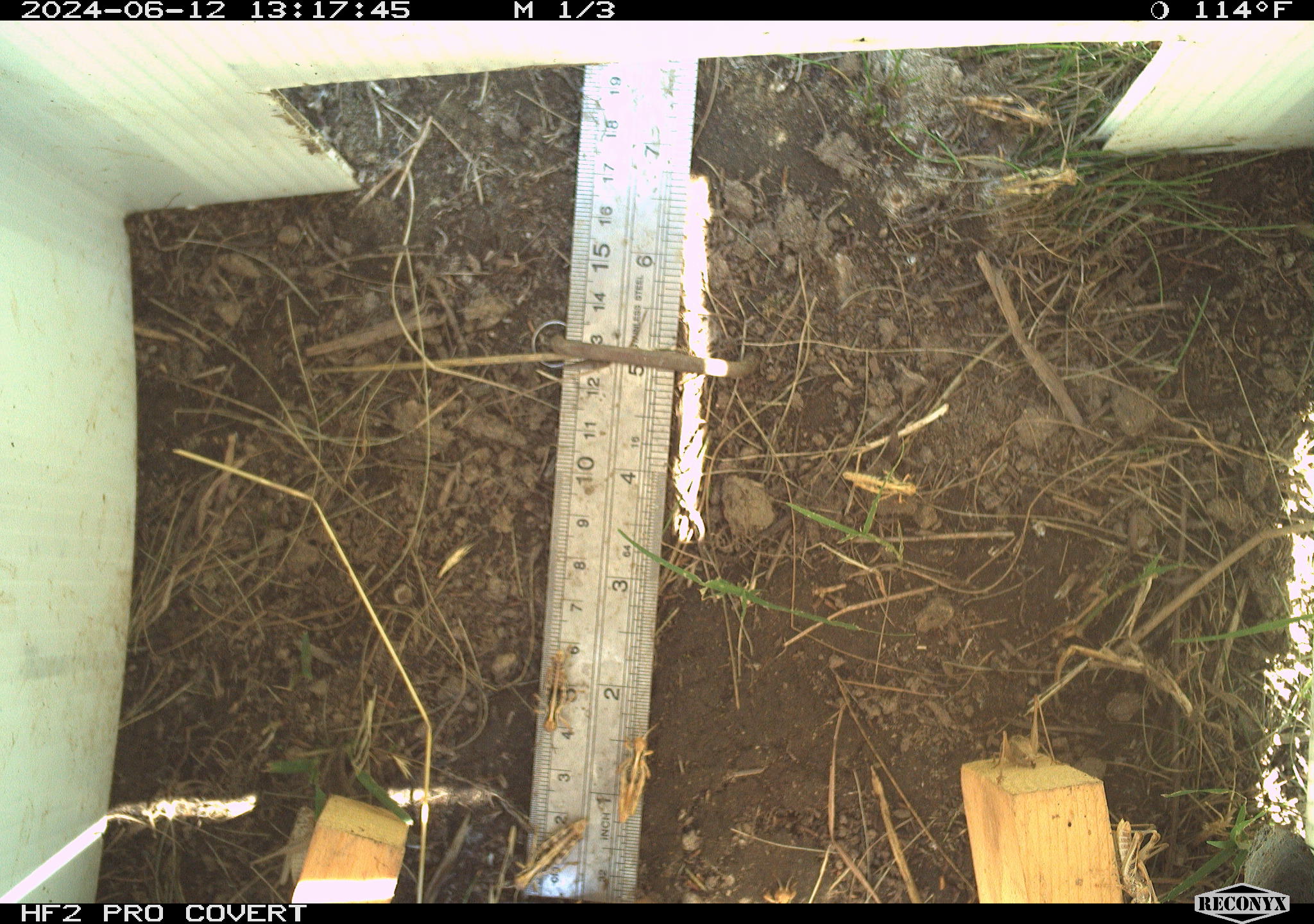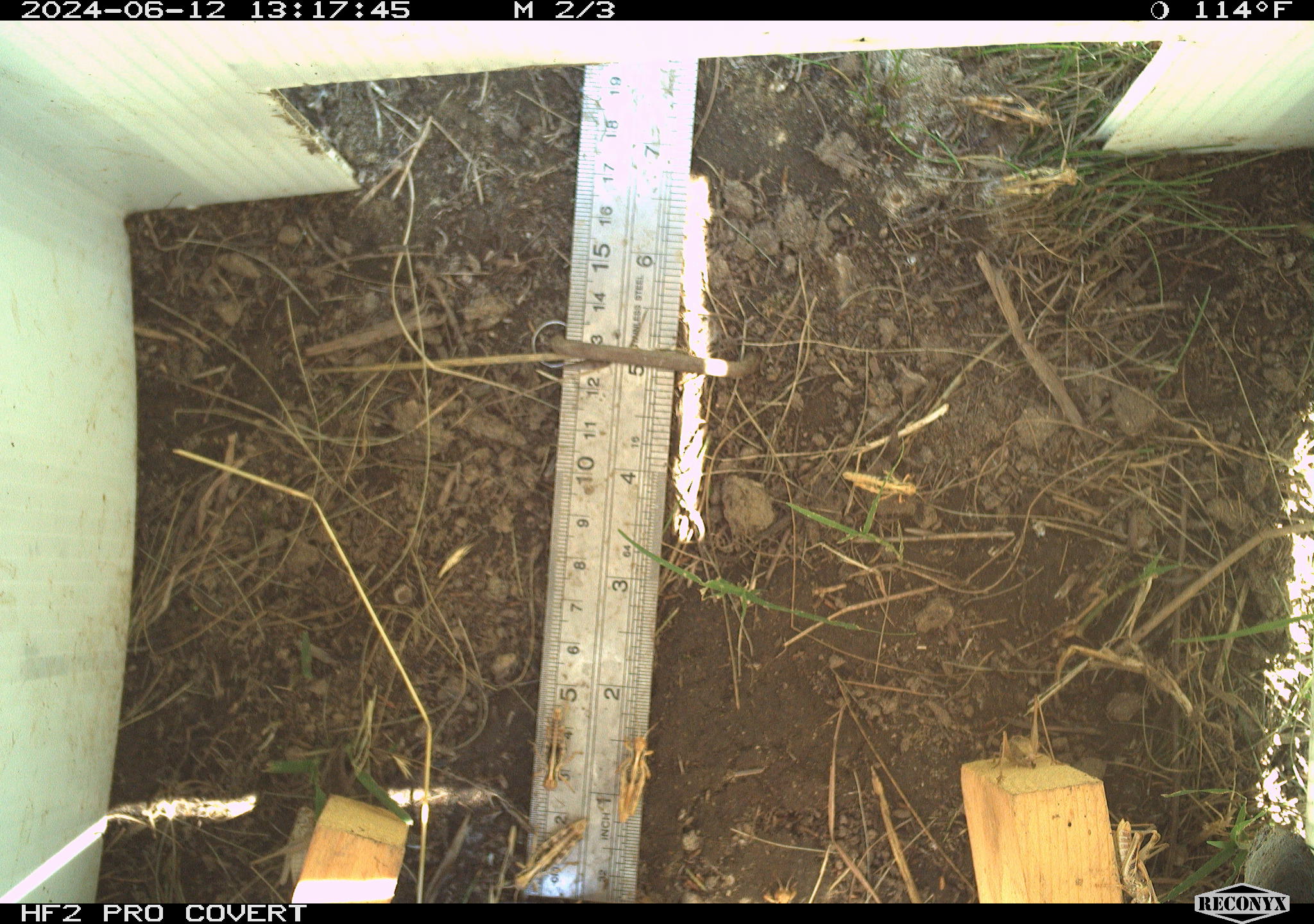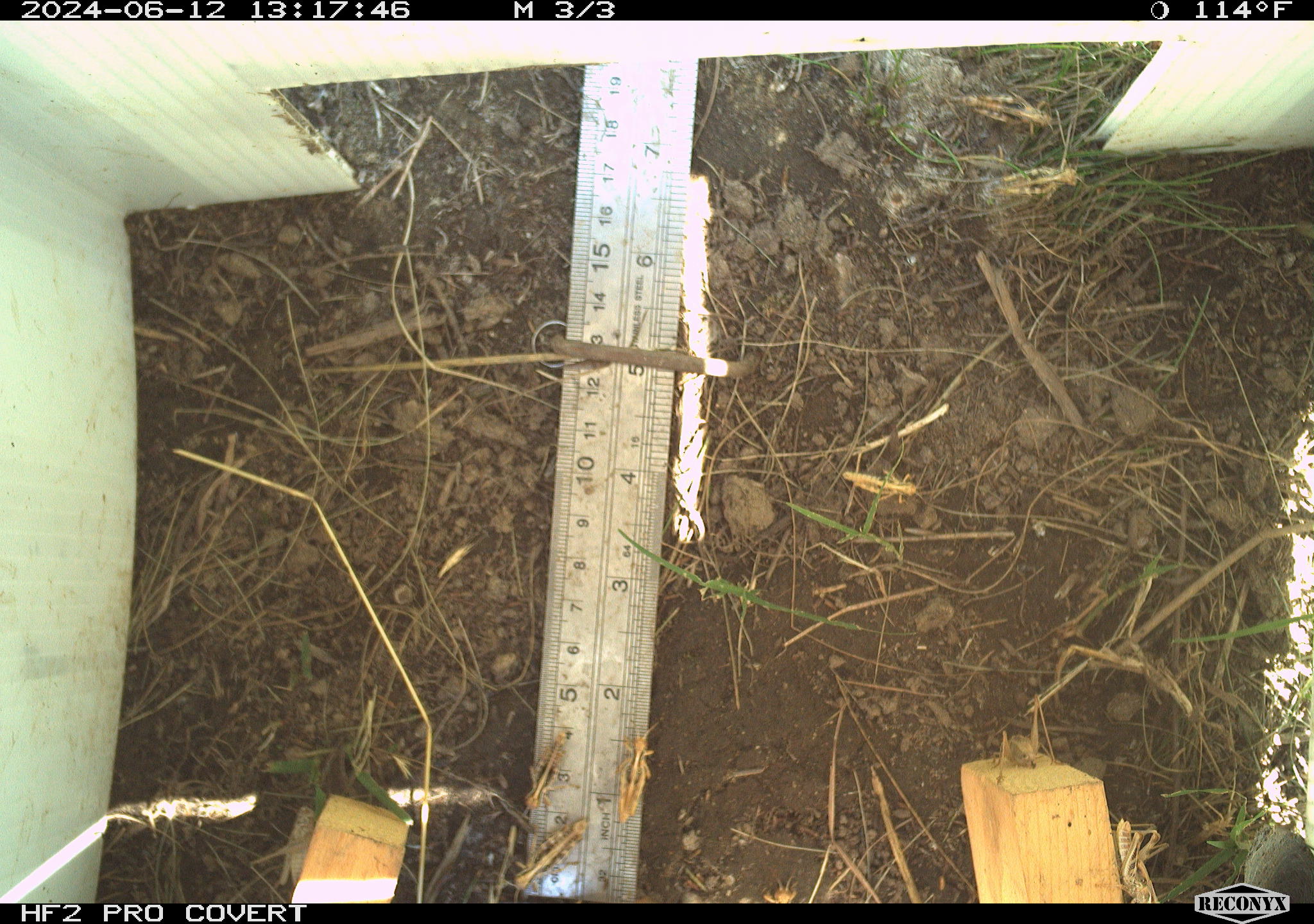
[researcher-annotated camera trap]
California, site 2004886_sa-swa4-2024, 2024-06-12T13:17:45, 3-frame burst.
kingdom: Animalia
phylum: Arthropoda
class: Insecta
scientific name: Insecta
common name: insect